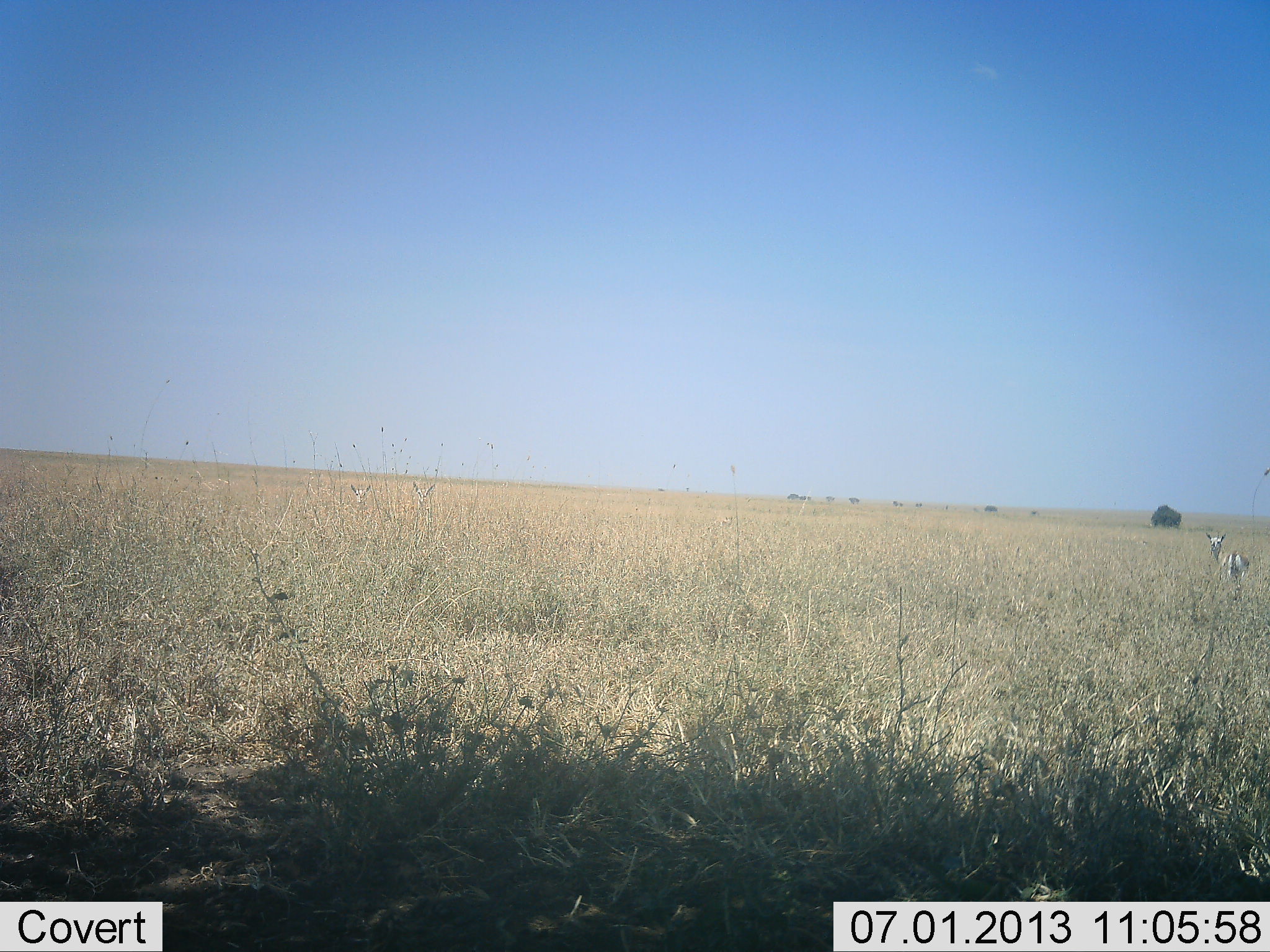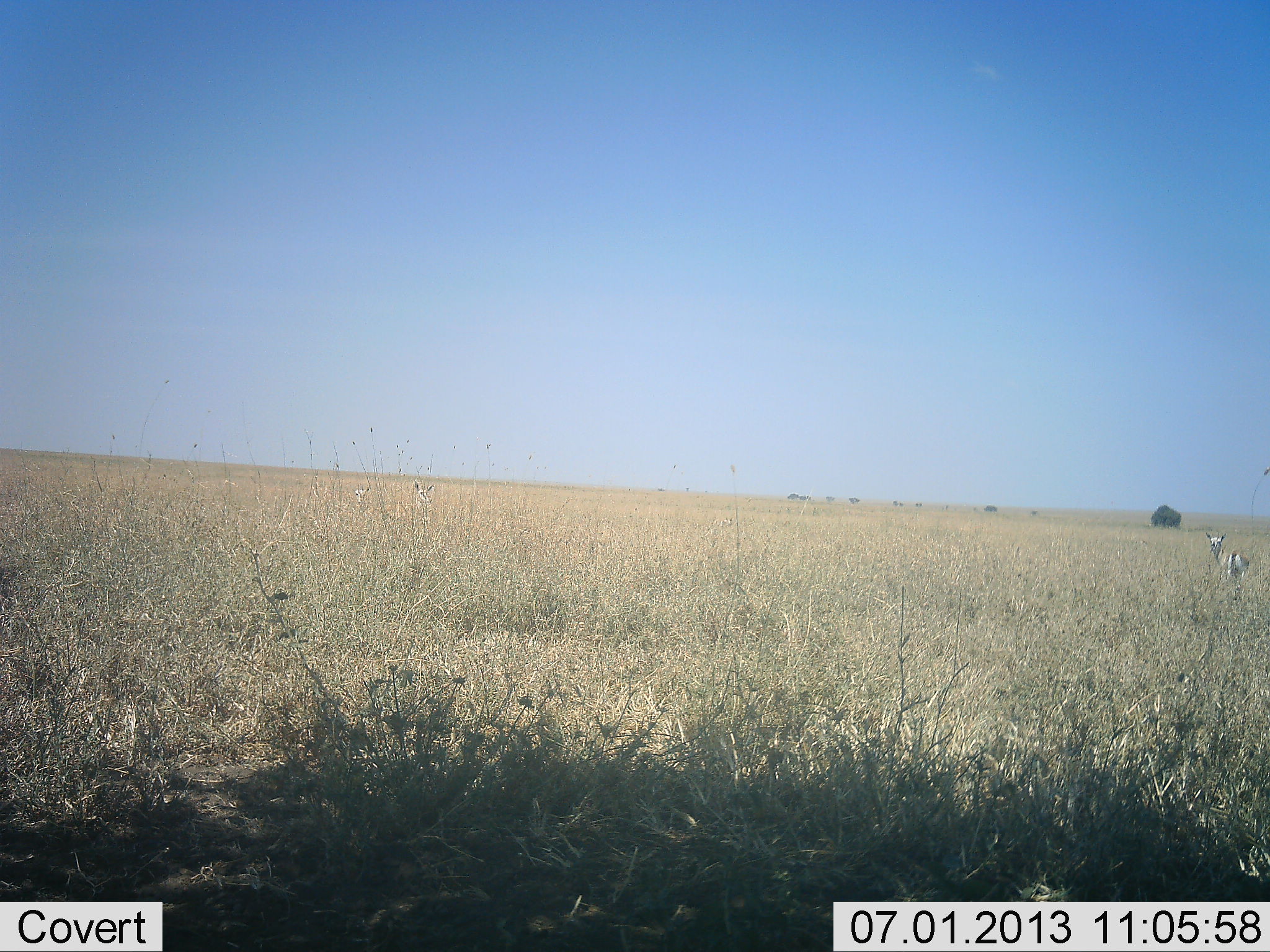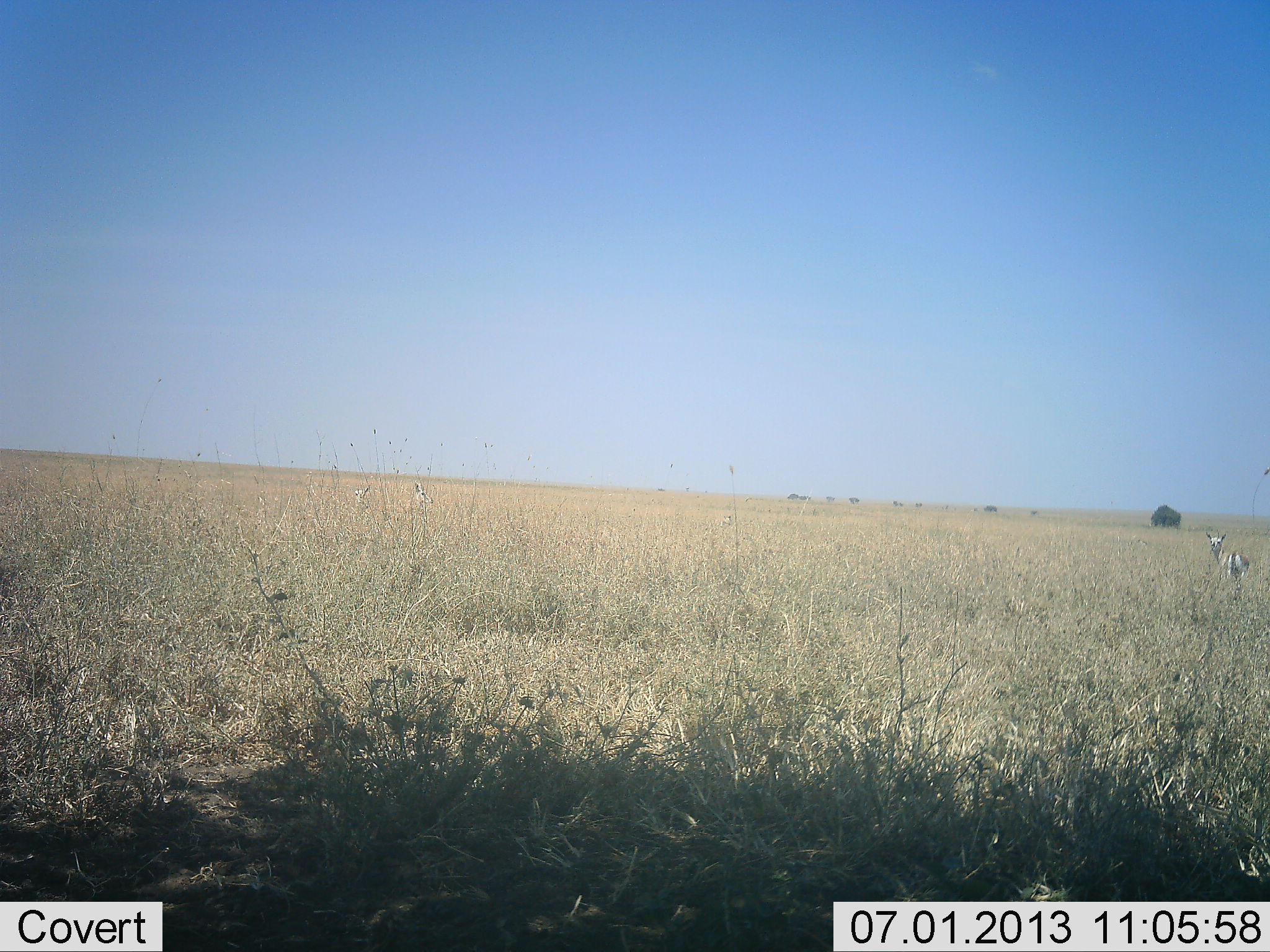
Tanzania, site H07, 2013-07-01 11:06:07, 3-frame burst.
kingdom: Animalia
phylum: Chordata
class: Mammalia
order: Artiodactyla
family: Bovidae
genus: Eudorcas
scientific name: Eudorcas thomsonii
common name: thomson's gazelle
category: gazellethomsons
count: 1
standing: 100%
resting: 8%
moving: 0%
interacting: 0%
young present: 0%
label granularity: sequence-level